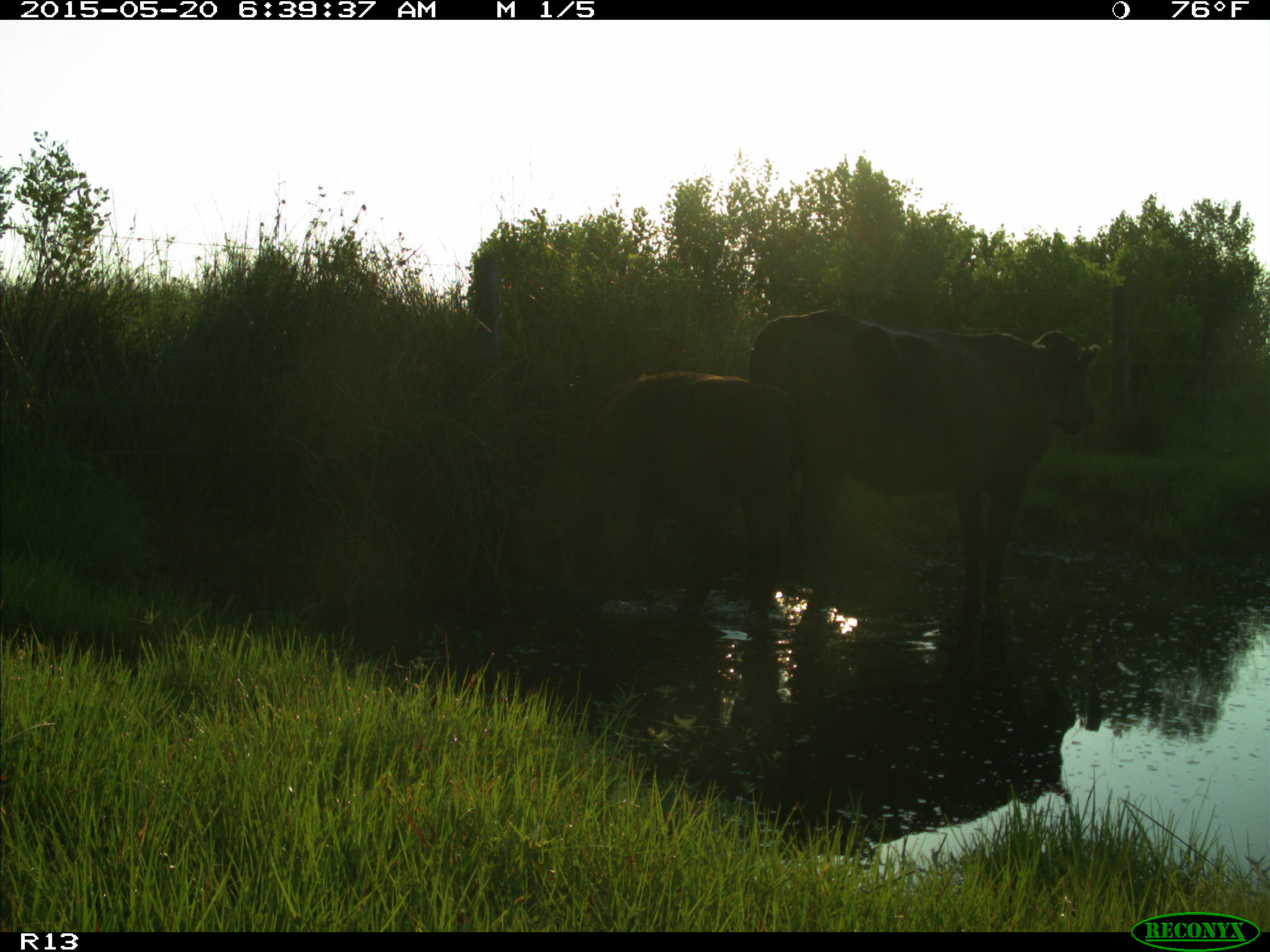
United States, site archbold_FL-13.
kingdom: Animalia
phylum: Chordata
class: Mammalia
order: Artiodactyla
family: Bovidae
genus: Bos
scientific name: Bos taurus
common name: domestic cow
Bos taurus (domestic cow).